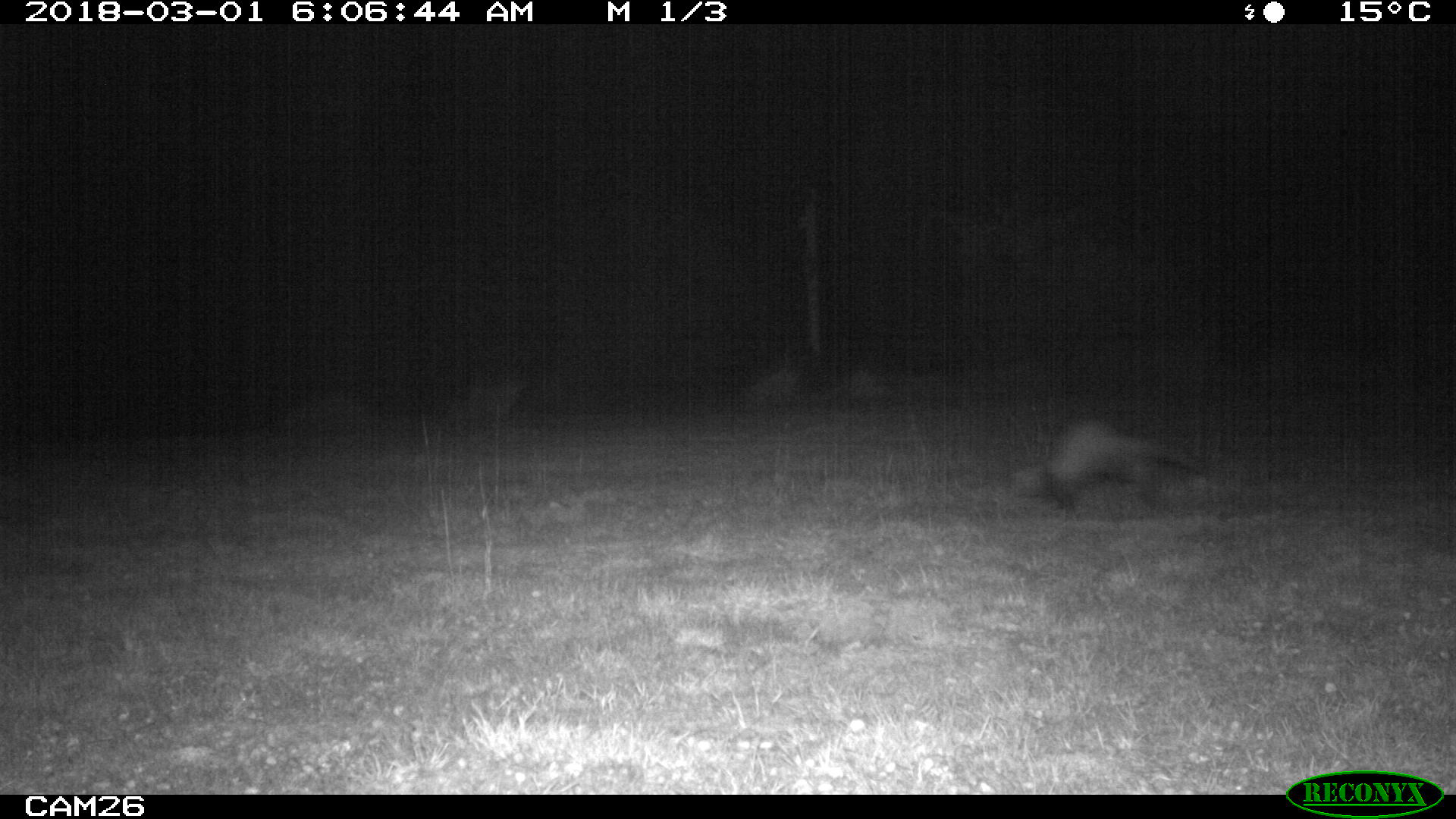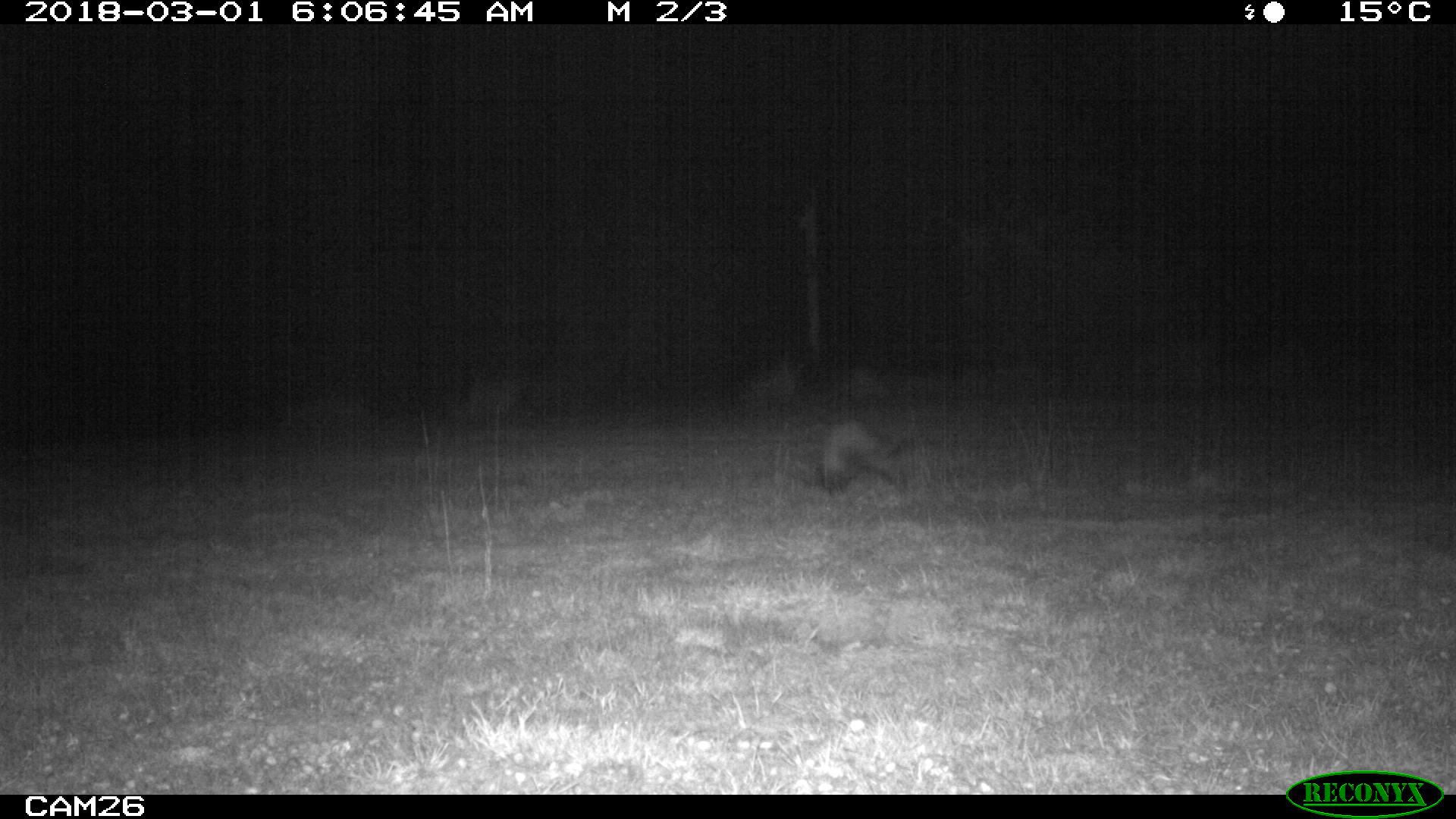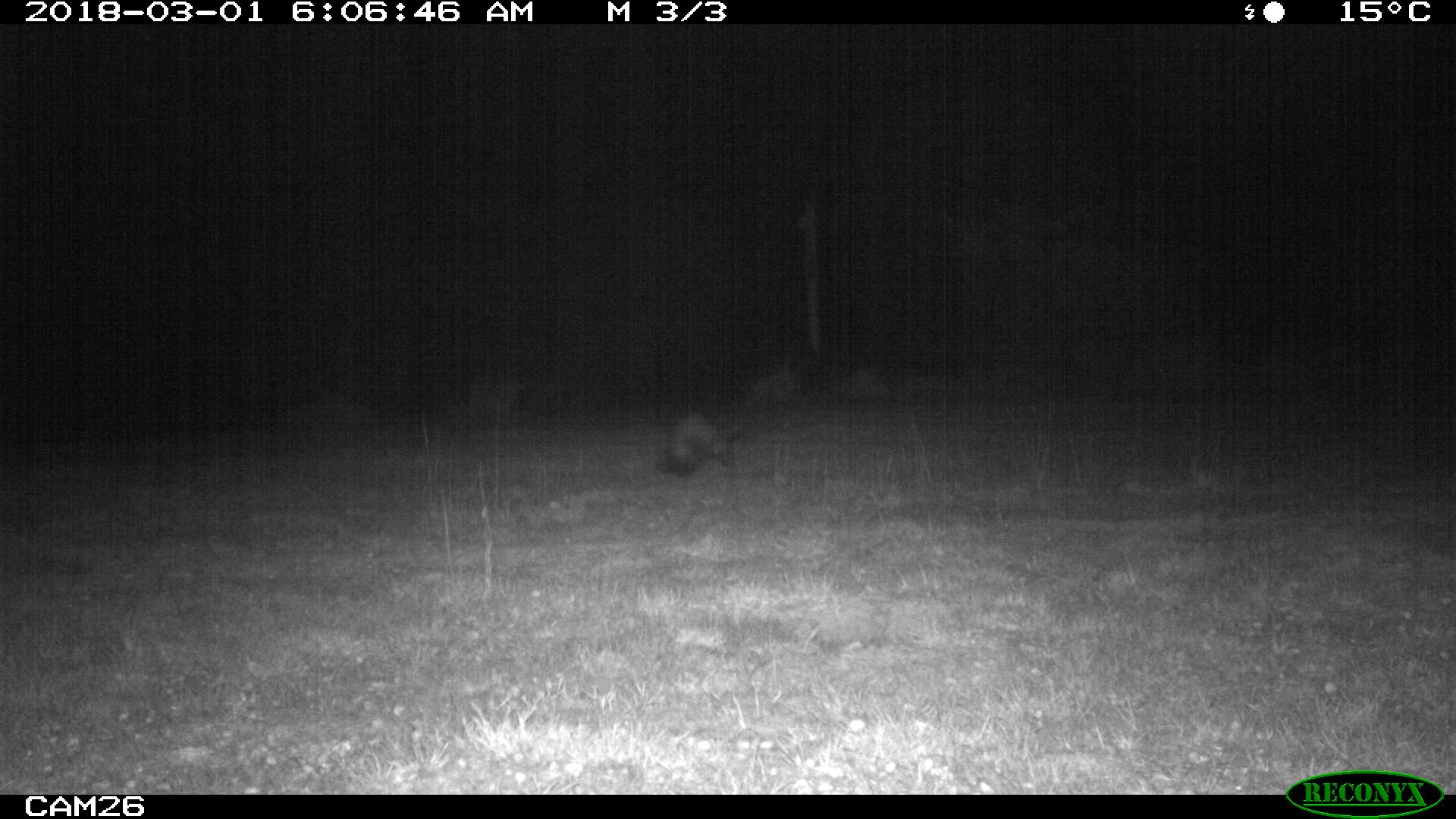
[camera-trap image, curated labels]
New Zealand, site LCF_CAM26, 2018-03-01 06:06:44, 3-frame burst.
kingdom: Animalia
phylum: Chordata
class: Mammalia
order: Carnivora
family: Mustelidae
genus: Mustela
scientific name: Mustela furo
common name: ferret